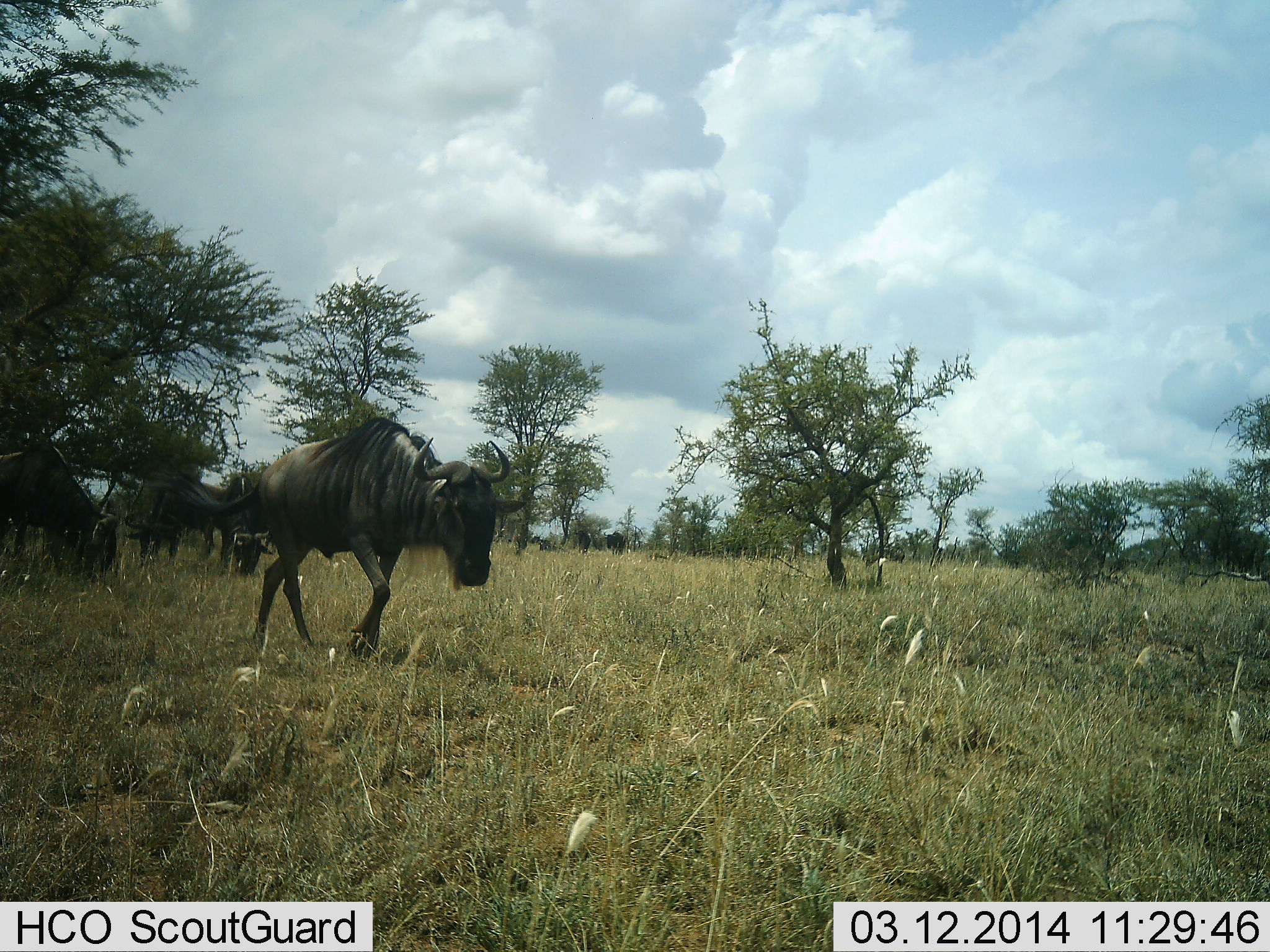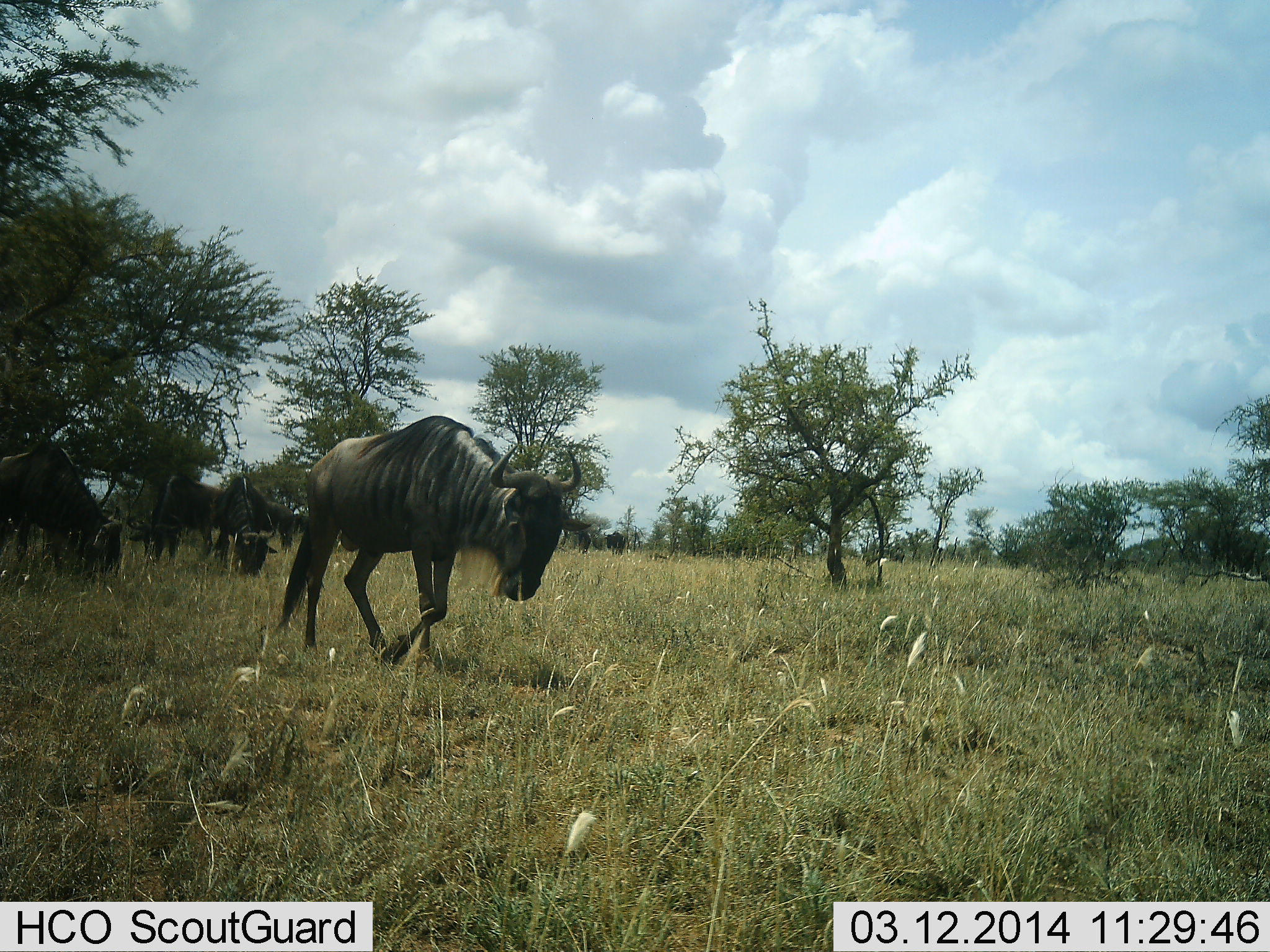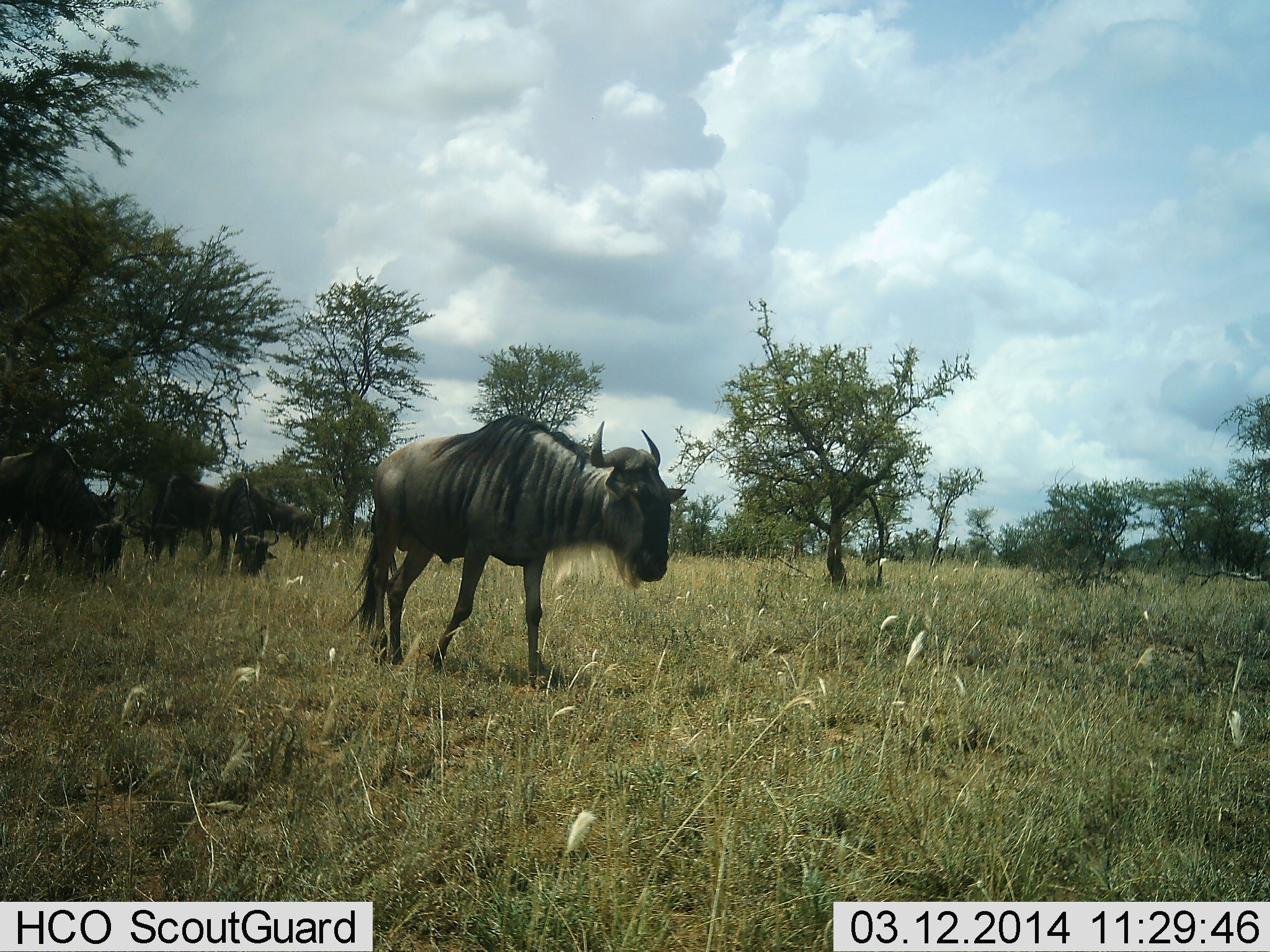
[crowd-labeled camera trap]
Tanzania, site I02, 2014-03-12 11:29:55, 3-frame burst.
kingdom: Animalia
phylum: Chordata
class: Mammalia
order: Artiodactyla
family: Bovidae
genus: Connochaetes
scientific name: Connochaetes taurinus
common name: blue wildebeest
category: wildebeest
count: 5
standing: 60%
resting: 0%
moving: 90%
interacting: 0%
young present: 0%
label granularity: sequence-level